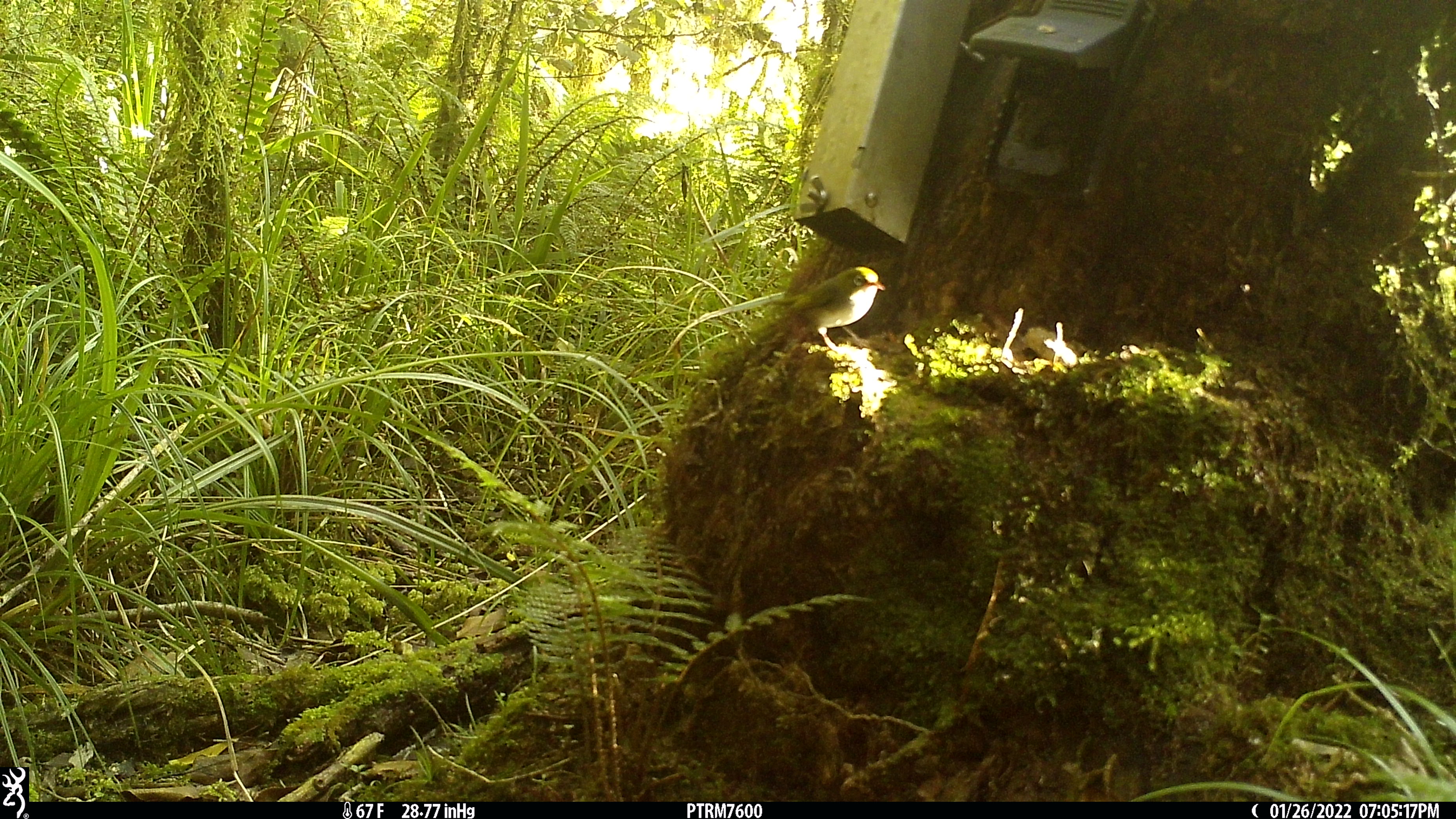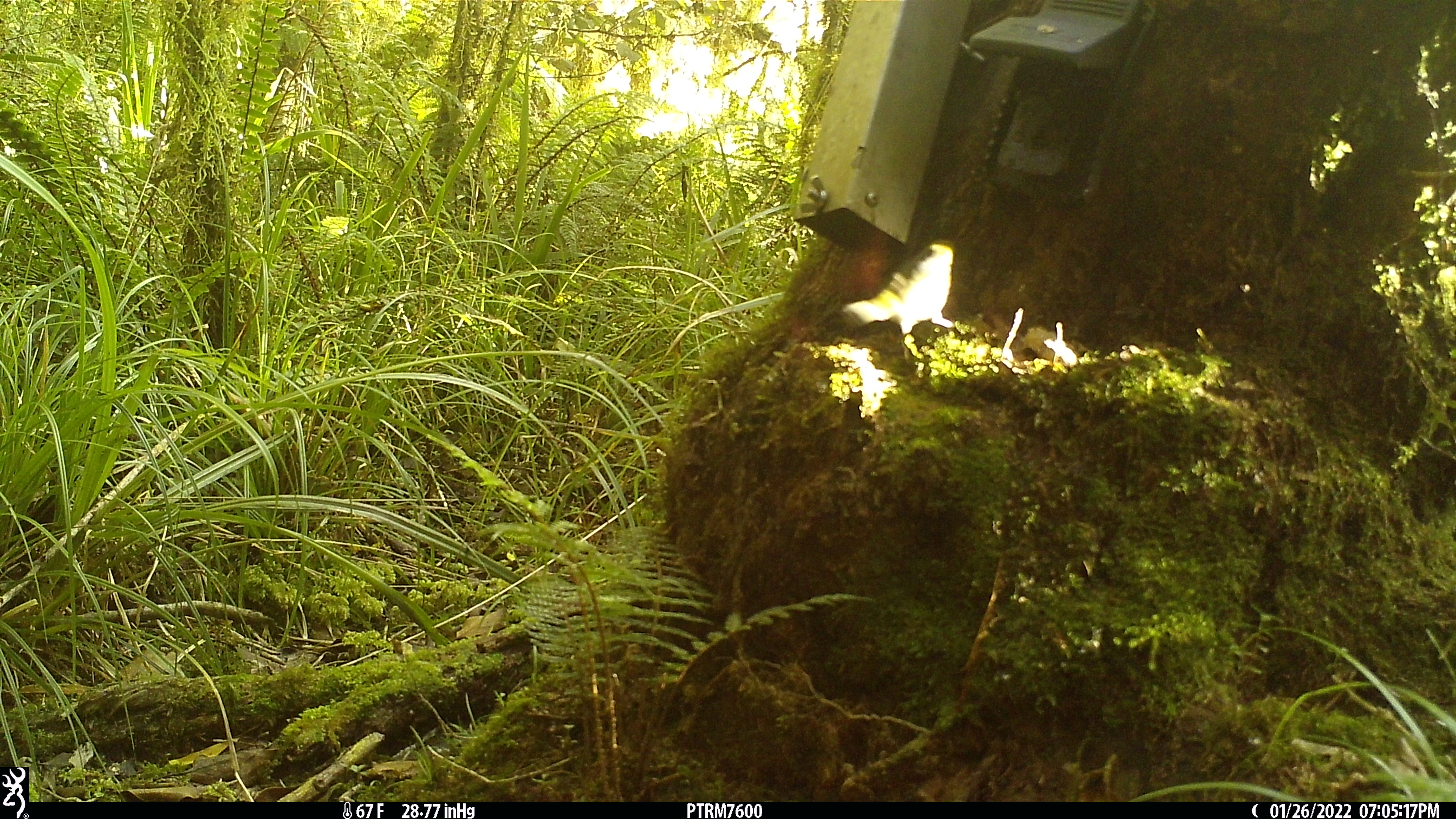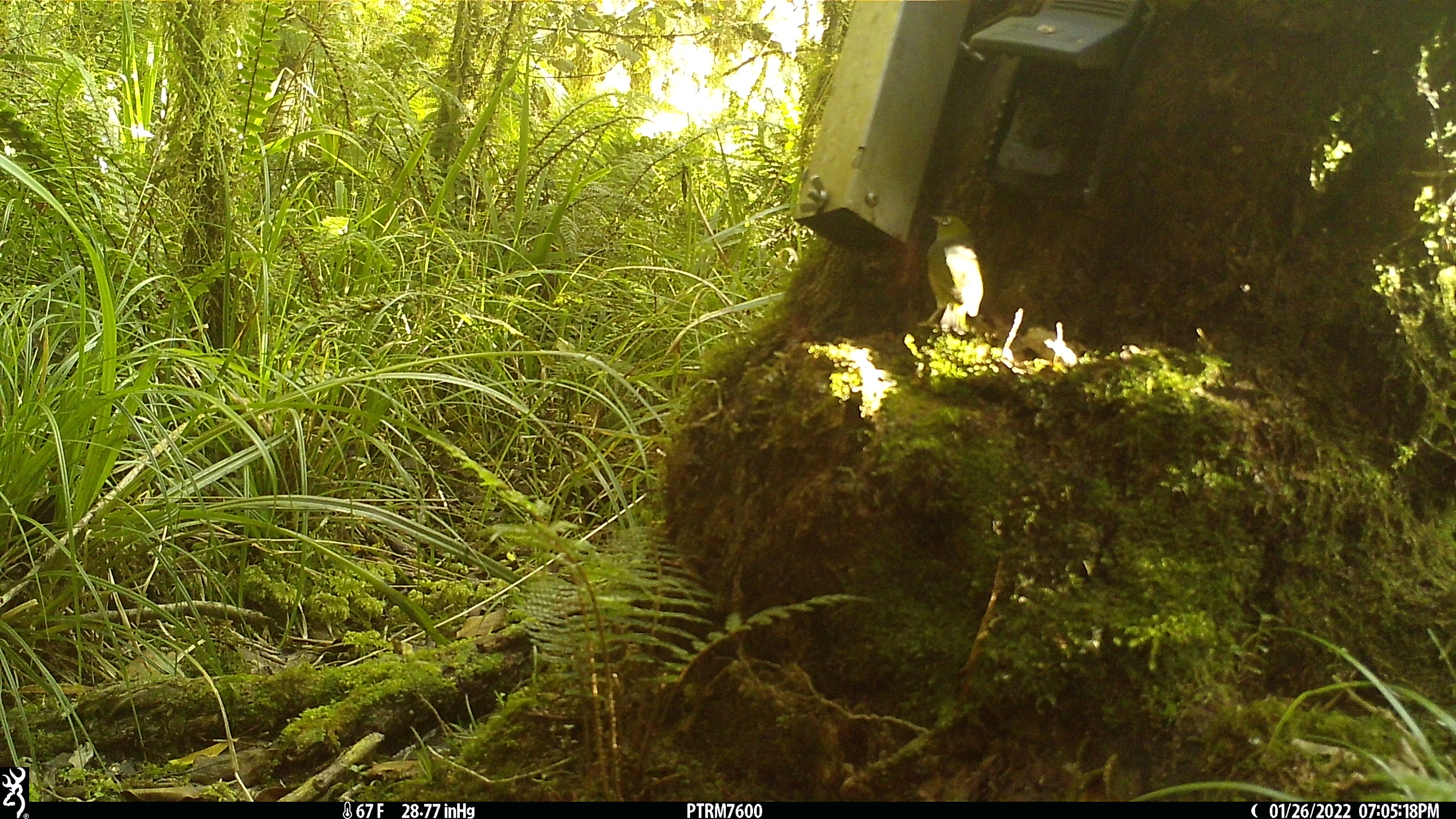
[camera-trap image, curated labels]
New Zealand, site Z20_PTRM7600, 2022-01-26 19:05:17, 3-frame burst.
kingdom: Animalia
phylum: Chordata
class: Aves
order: Passeriformes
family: Zosteropidae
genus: Zosterops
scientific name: Zosterops lateralis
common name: silvereye